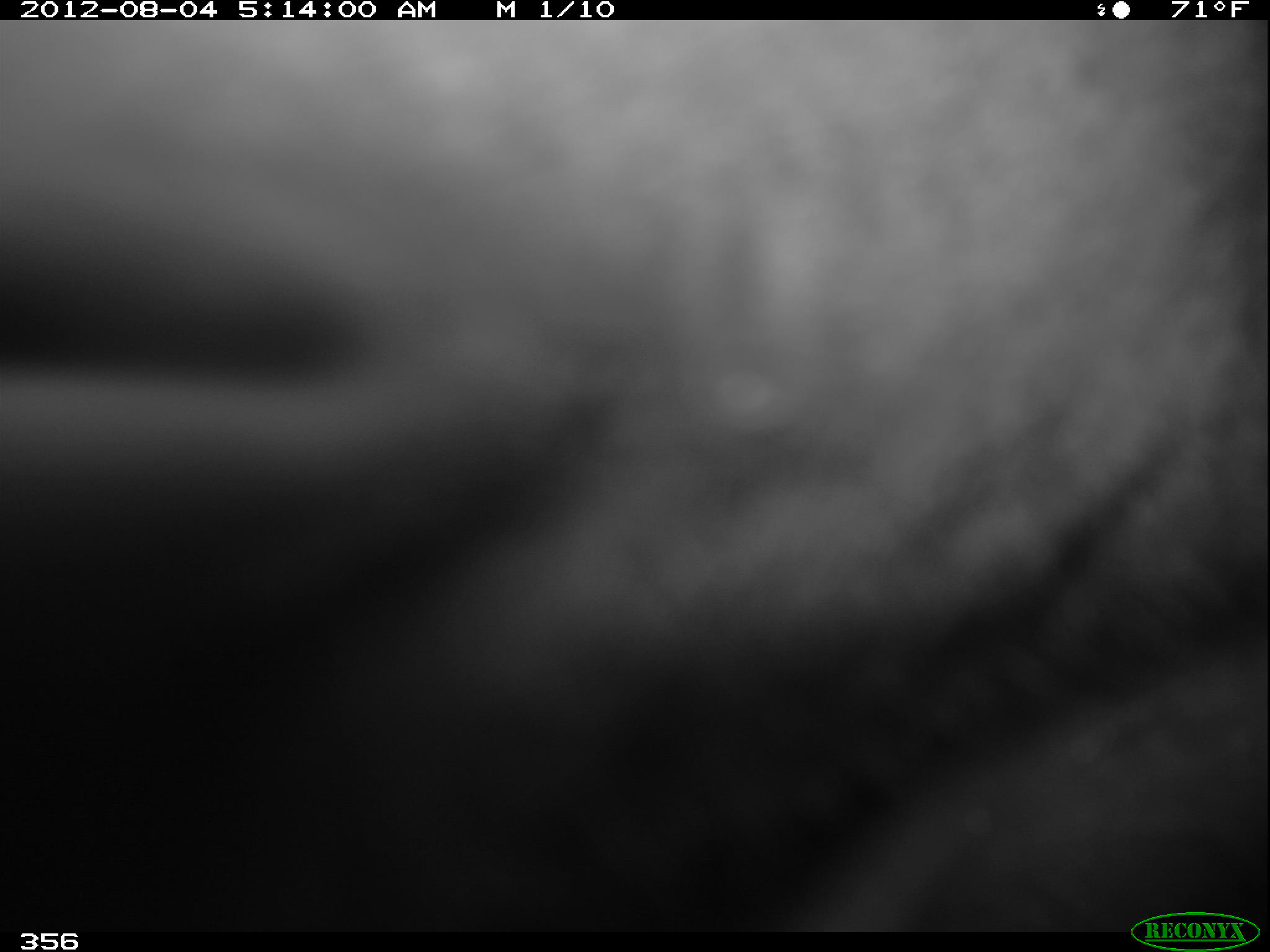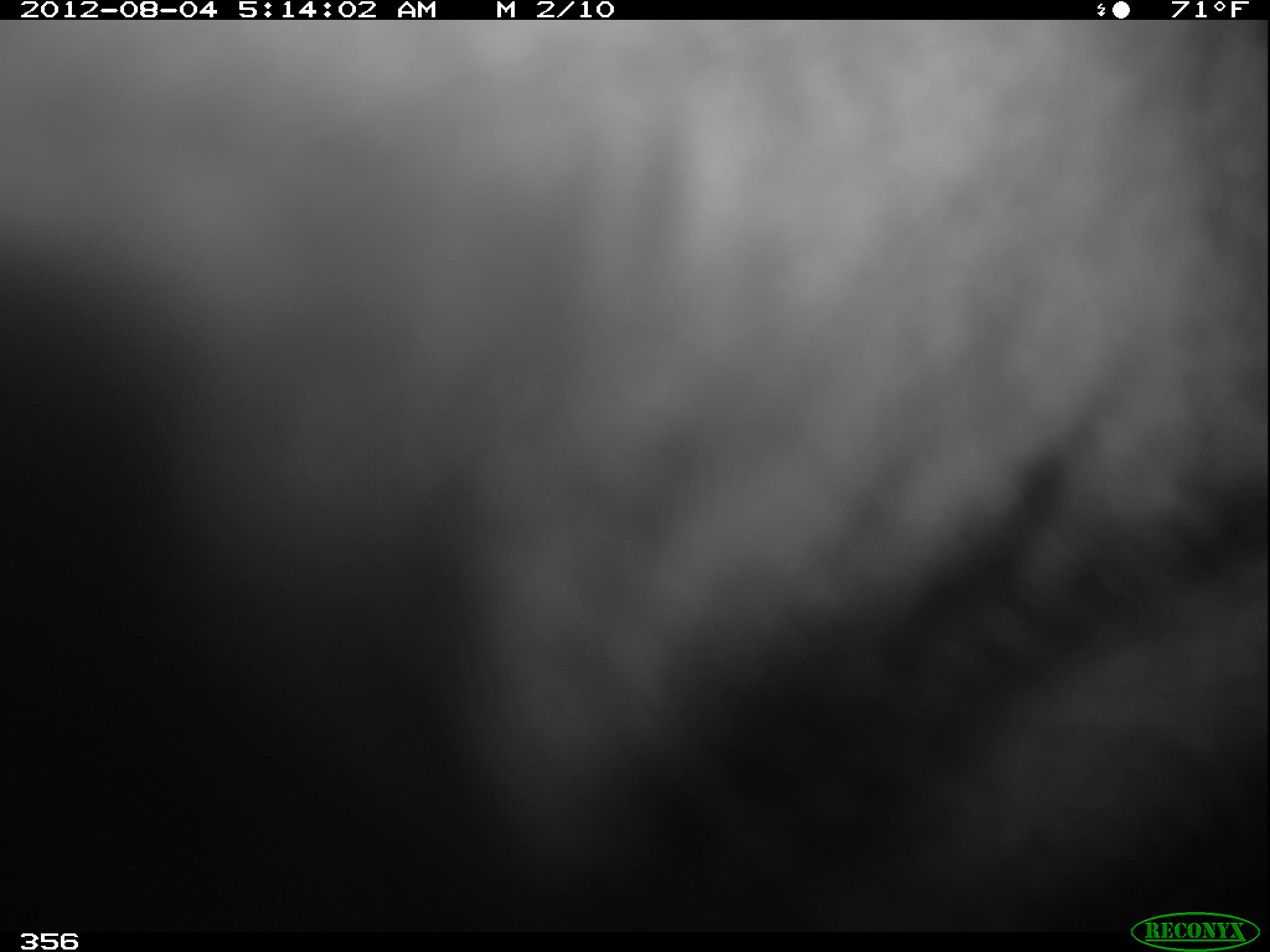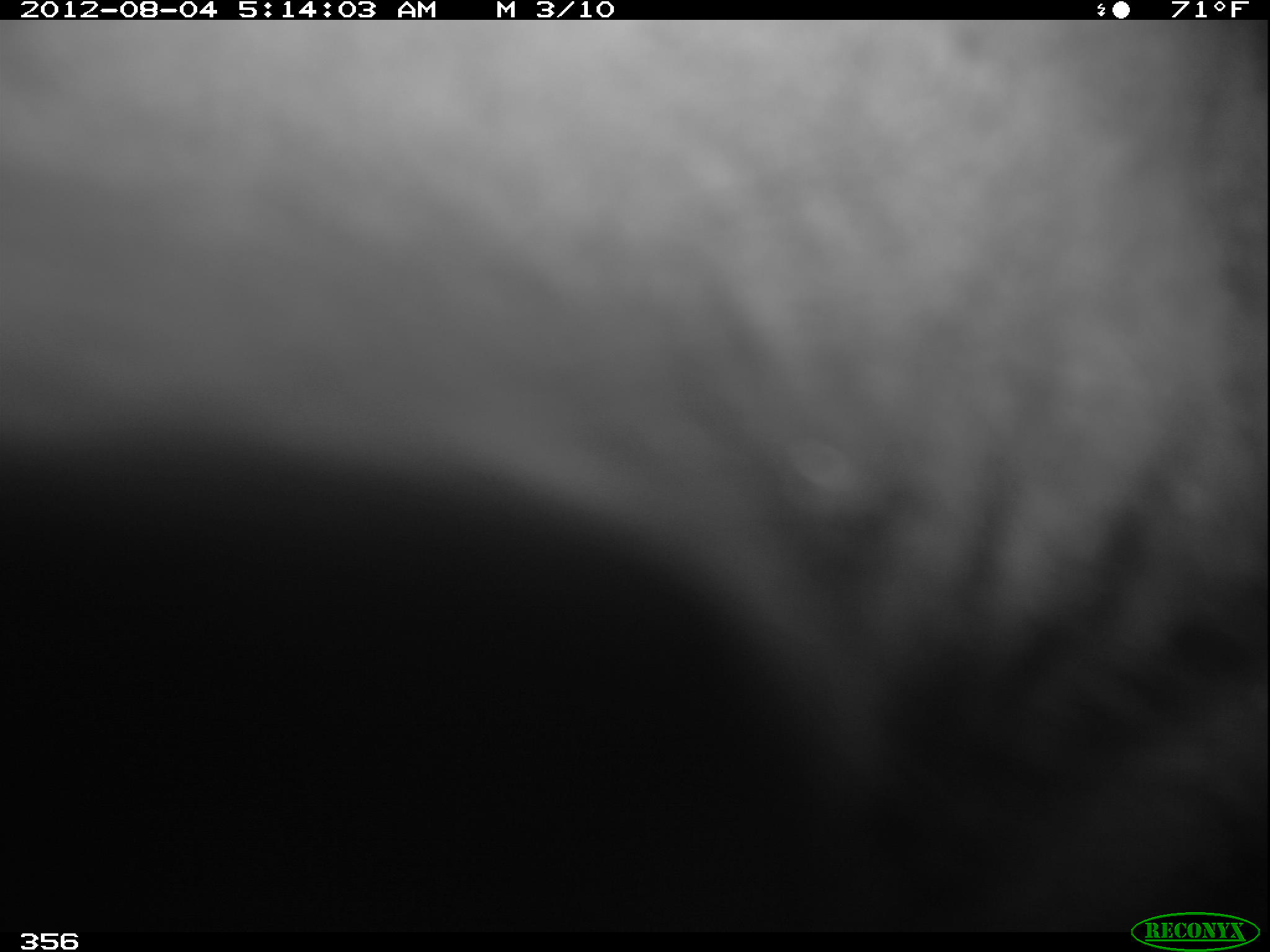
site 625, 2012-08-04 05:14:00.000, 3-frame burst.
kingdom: Animalia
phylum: Chordata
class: Mammalia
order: Perissodactyla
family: Tapiridae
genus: Tapirus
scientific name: Tapirus terrestris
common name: south american tapir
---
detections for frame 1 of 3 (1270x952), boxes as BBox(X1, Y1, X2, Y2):
tapirus terrestris: BBox(0, 20, 1270, 932)